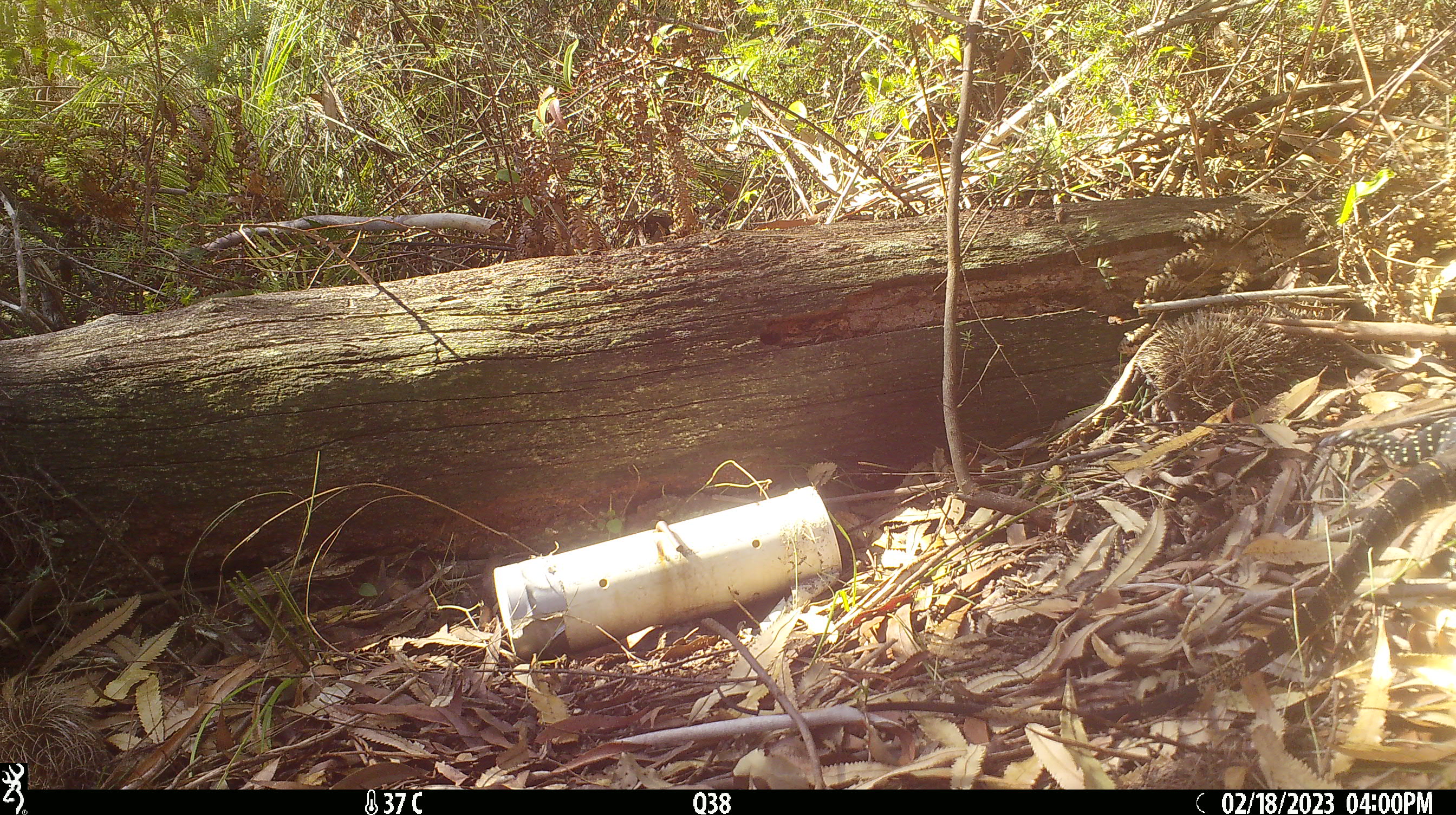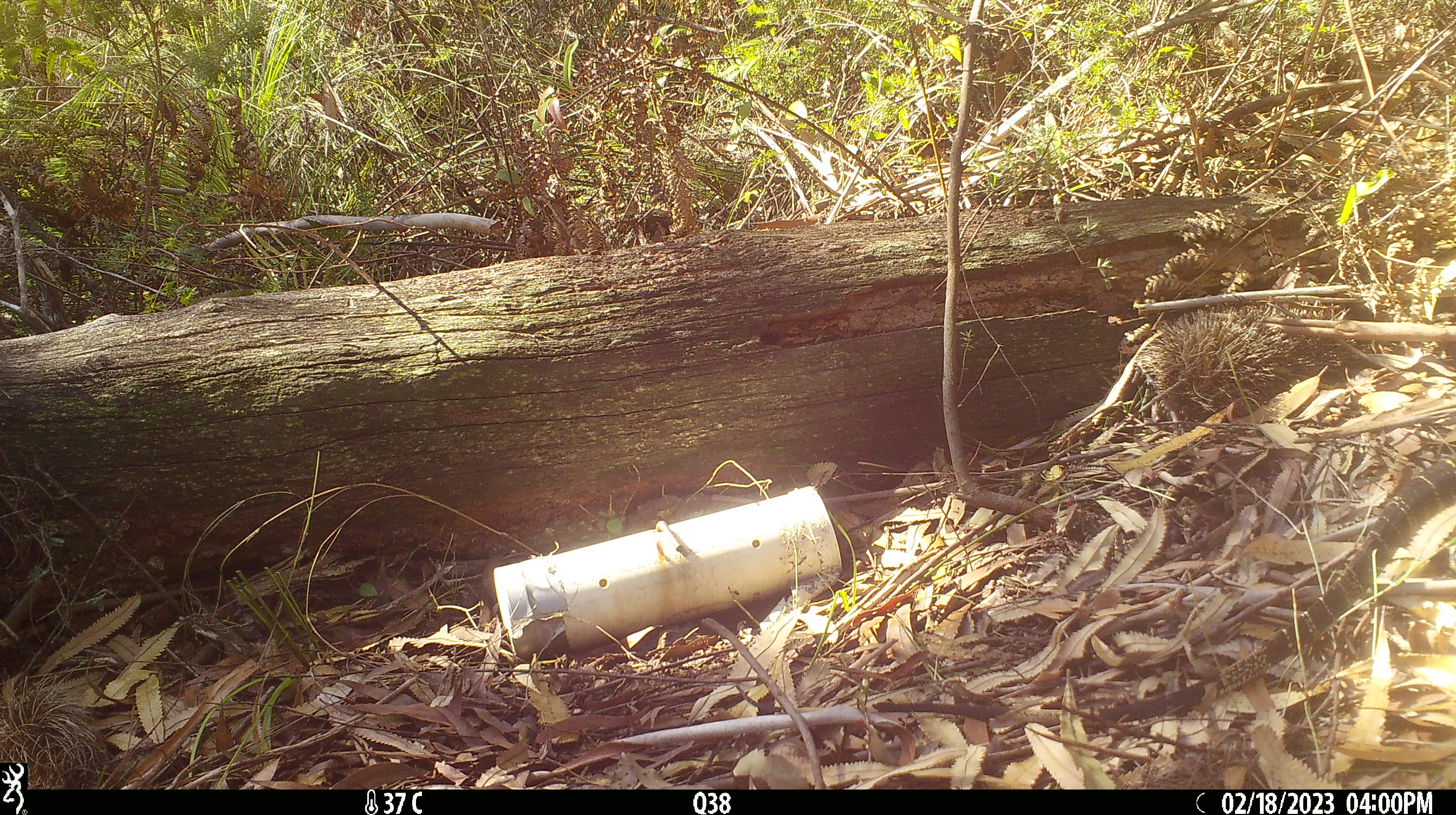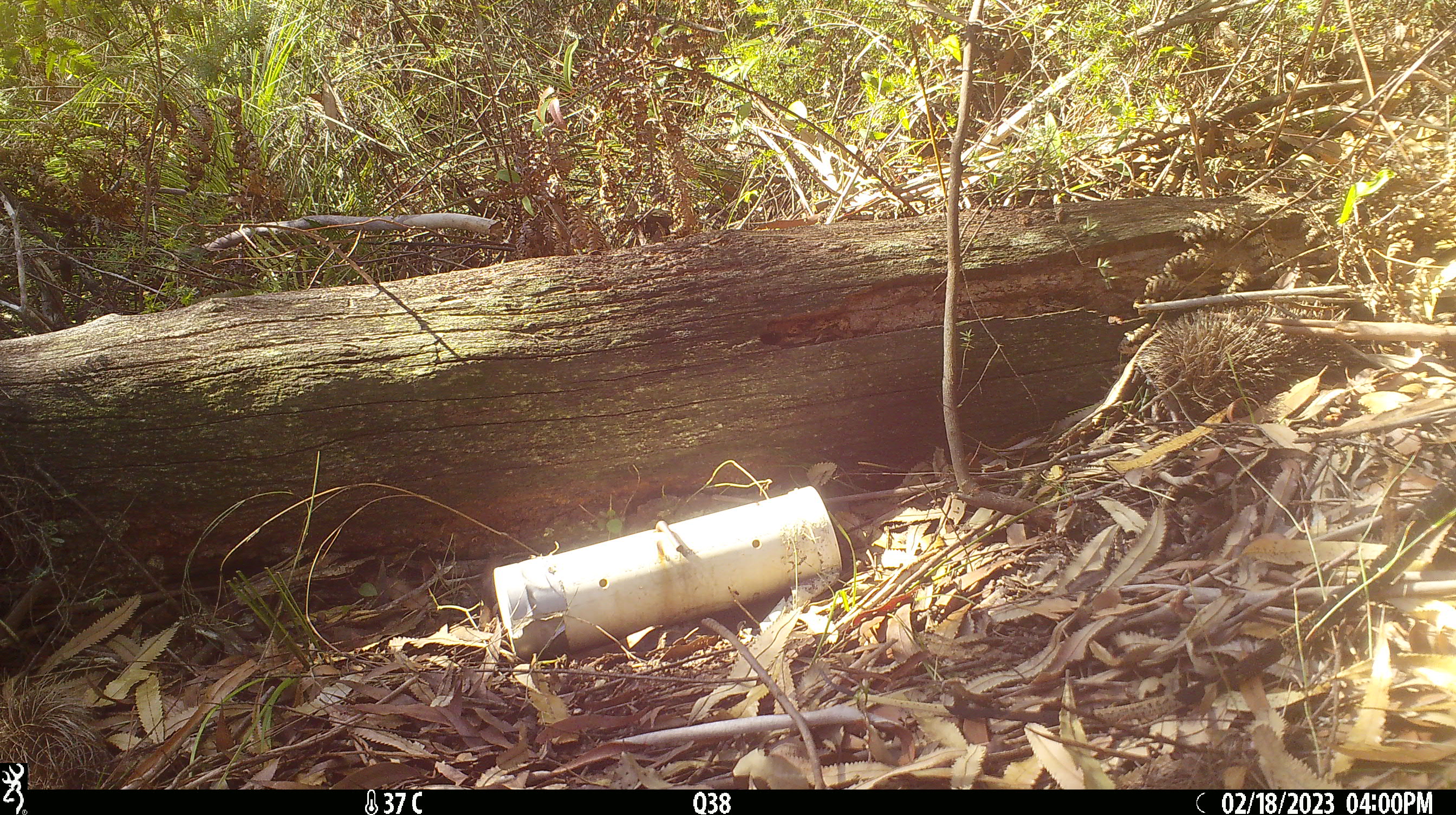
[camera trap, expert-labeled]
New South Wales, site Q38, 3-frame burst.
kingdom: Animalia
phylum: Chordata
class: Reptilia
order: Squamata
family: Varanidae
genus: Varanus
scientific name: Varanus varius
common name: lace monitor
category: goanna